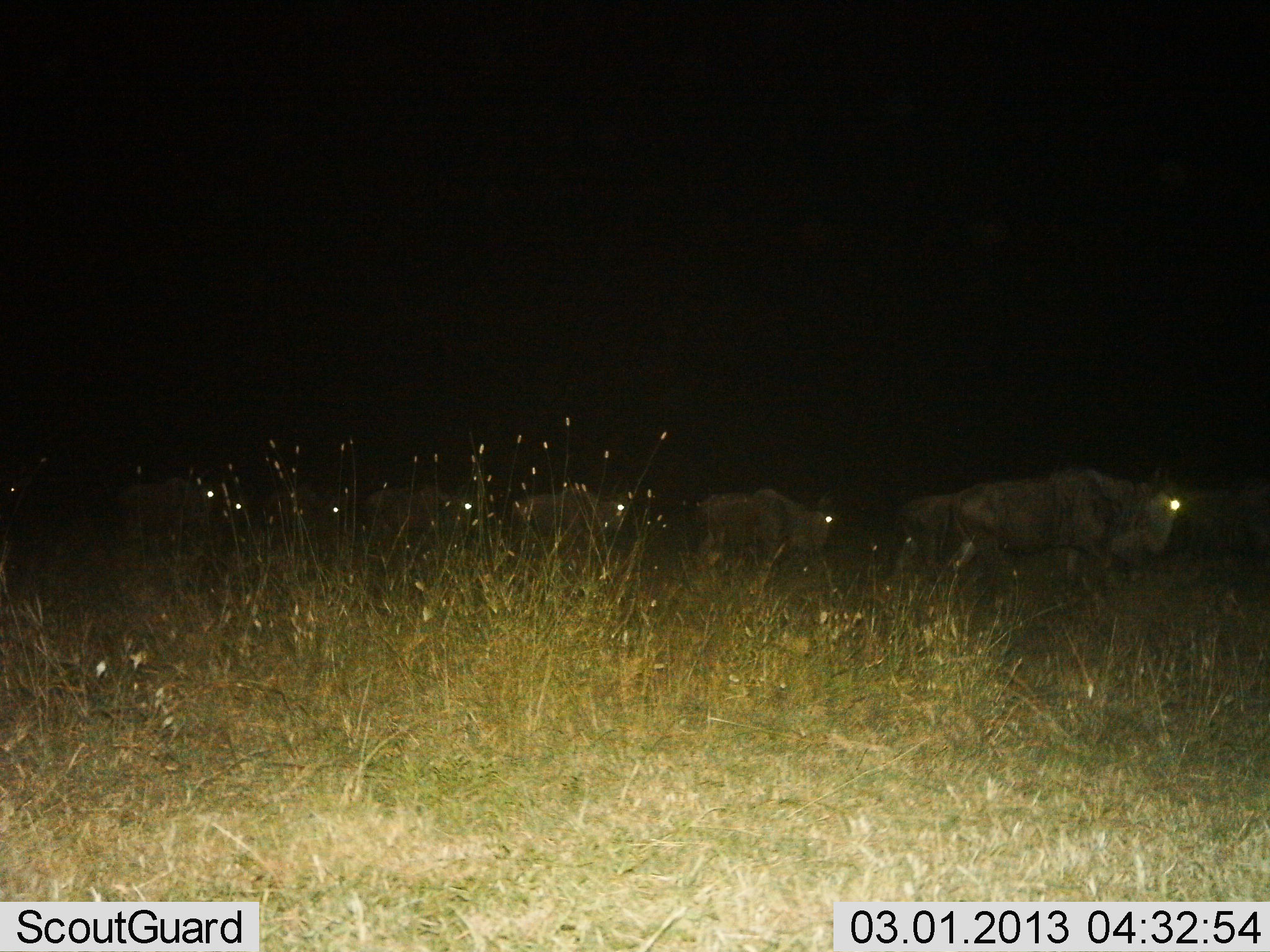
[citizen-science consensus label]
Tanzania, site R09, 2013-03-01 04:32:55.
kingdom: Animalia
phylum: Chordata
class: Mammalia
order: Artiodactyla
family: Bovidae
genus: Connochaetes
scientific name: Connochaetes taurinus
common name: blue wildebeest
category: wildebeest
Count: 7.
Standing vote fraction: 11%.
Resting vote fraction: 0%.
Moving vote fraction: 89%.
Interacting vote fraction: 0%.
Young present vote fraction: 5%.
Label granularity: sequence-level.